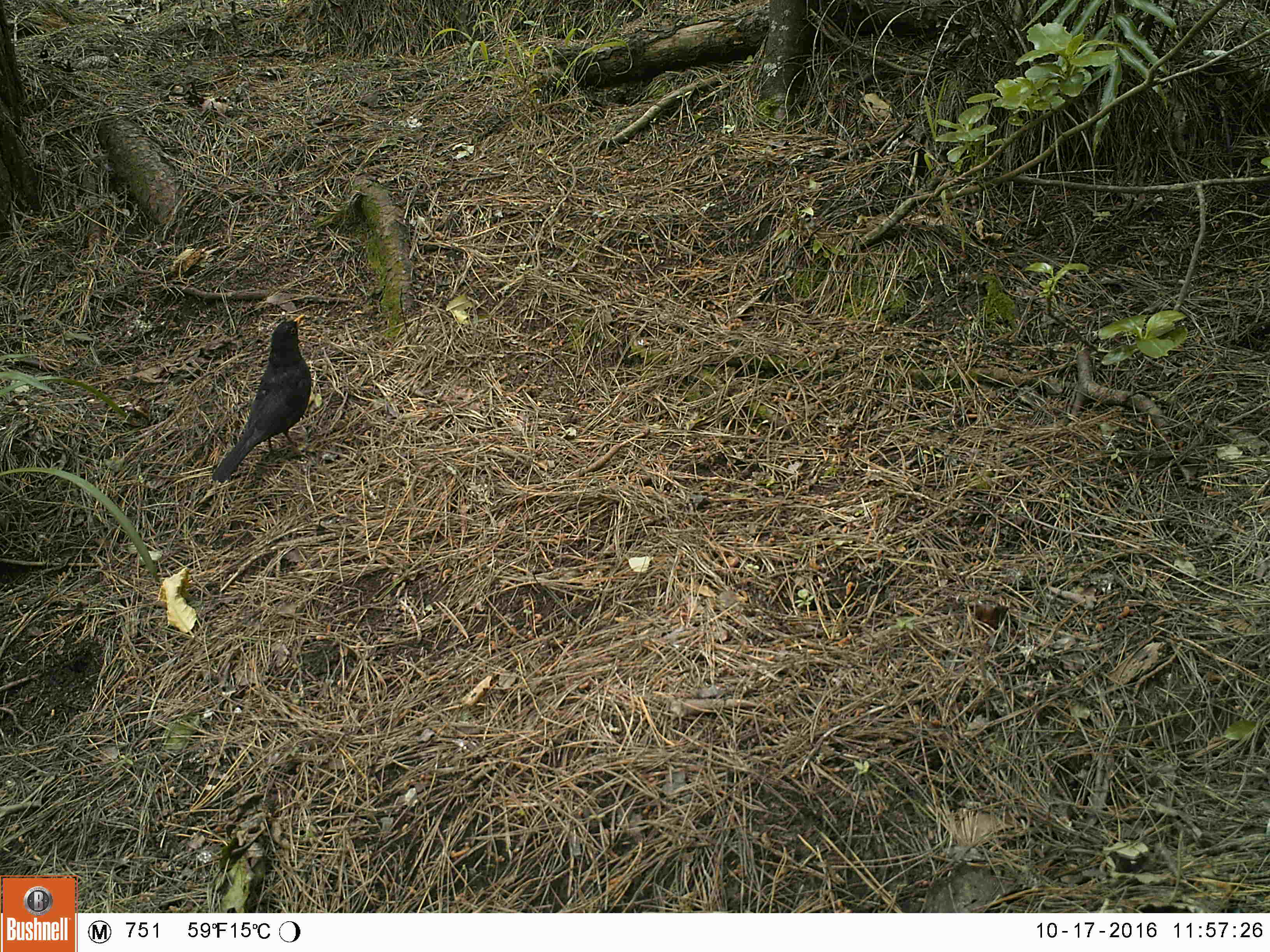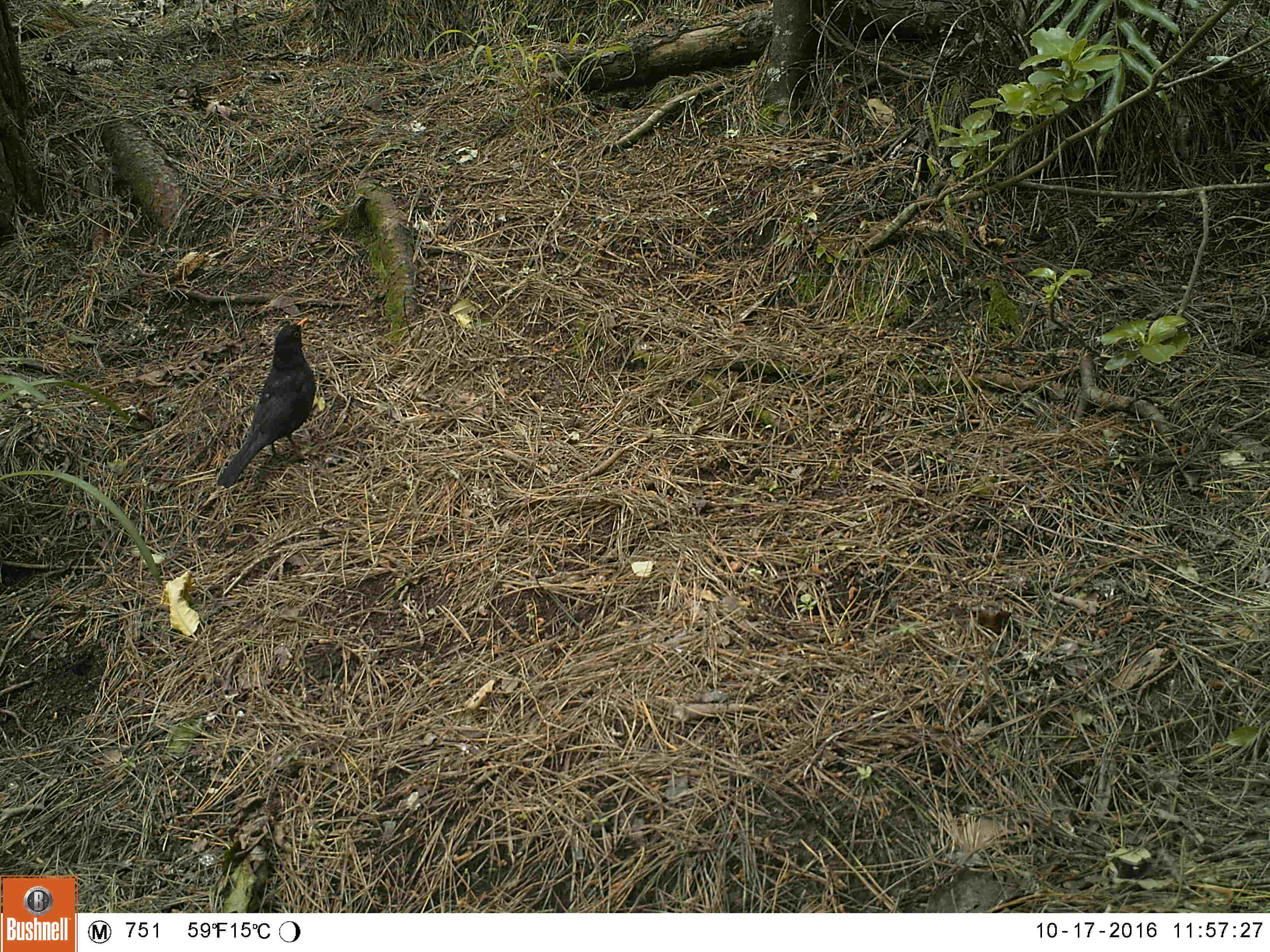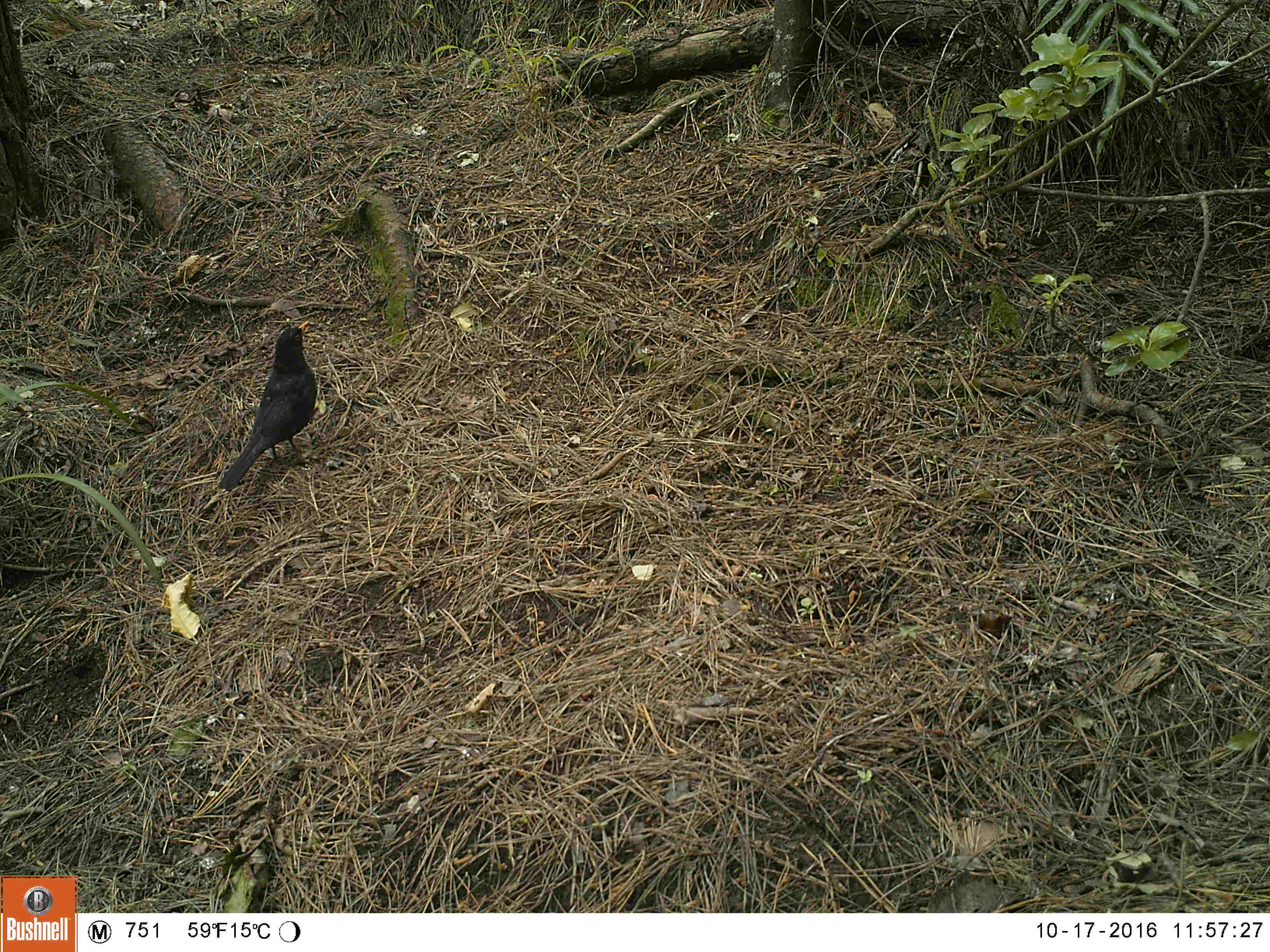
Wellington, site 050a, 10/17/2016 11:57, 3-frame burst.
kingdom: Animalia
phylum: Chordata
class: Aves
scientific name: Aves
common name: bird